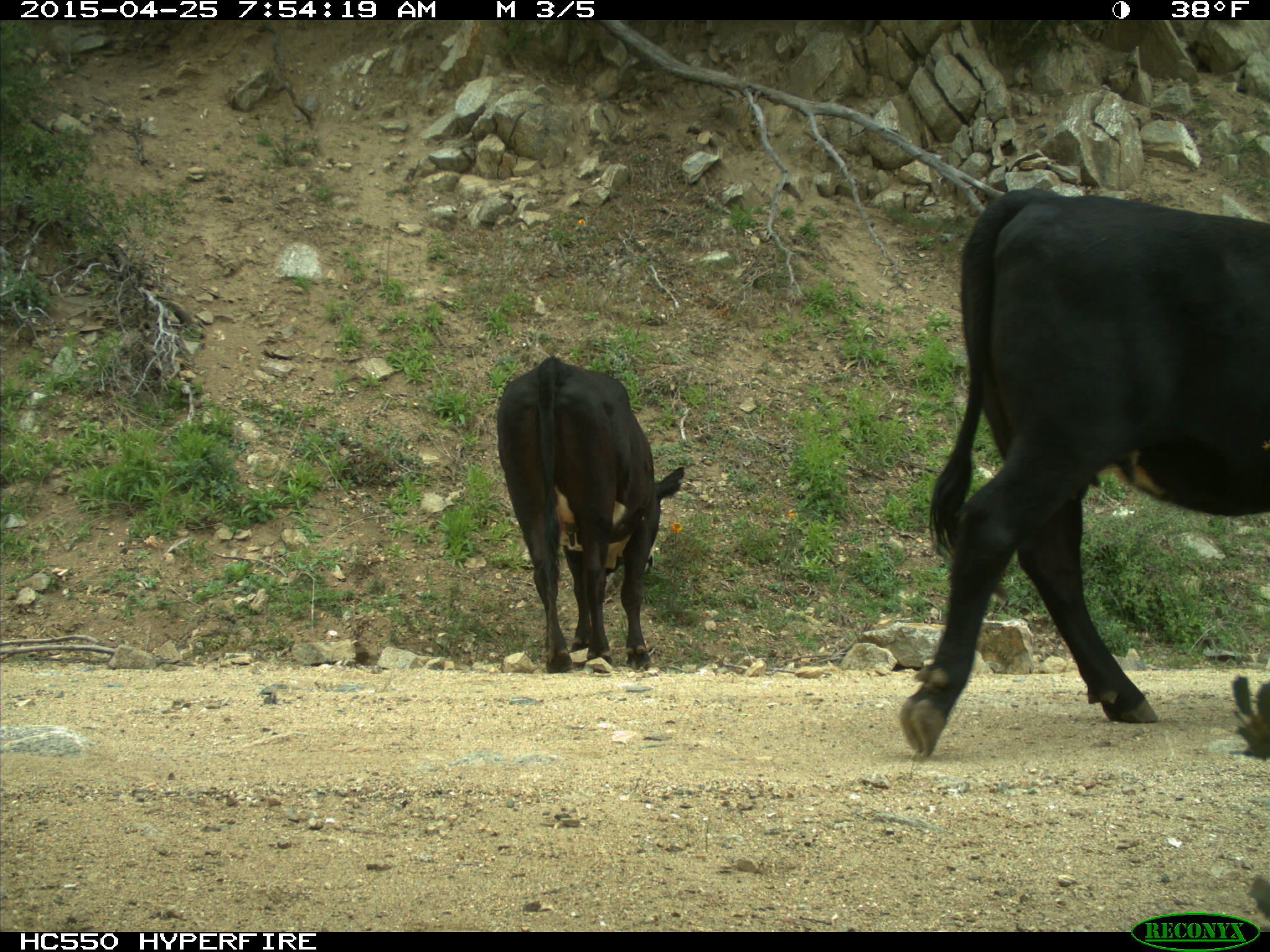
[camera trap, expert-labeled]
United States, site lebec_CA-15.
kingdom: Animalia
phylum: Chordata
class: Mammalia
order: Artiodactyla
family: Bovidae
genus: Bos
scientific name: Bos taurus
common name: domestic cow